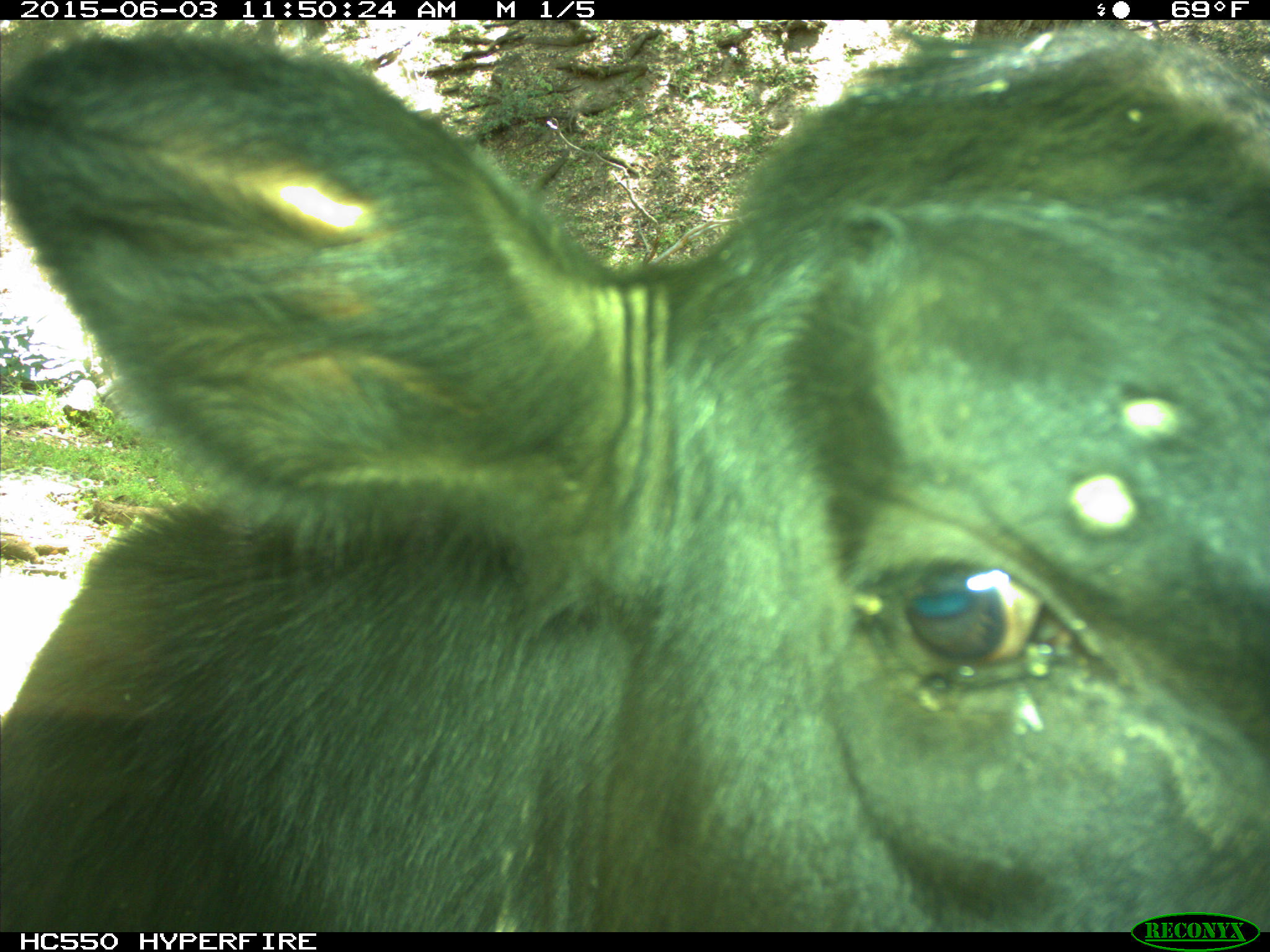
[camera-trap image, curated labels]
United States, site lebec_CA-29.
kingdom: Animalia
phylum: Chordata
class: Mammalia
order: Artiodactyla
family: Bovidae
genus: Bos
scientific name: Bos taurus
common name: domestic cow